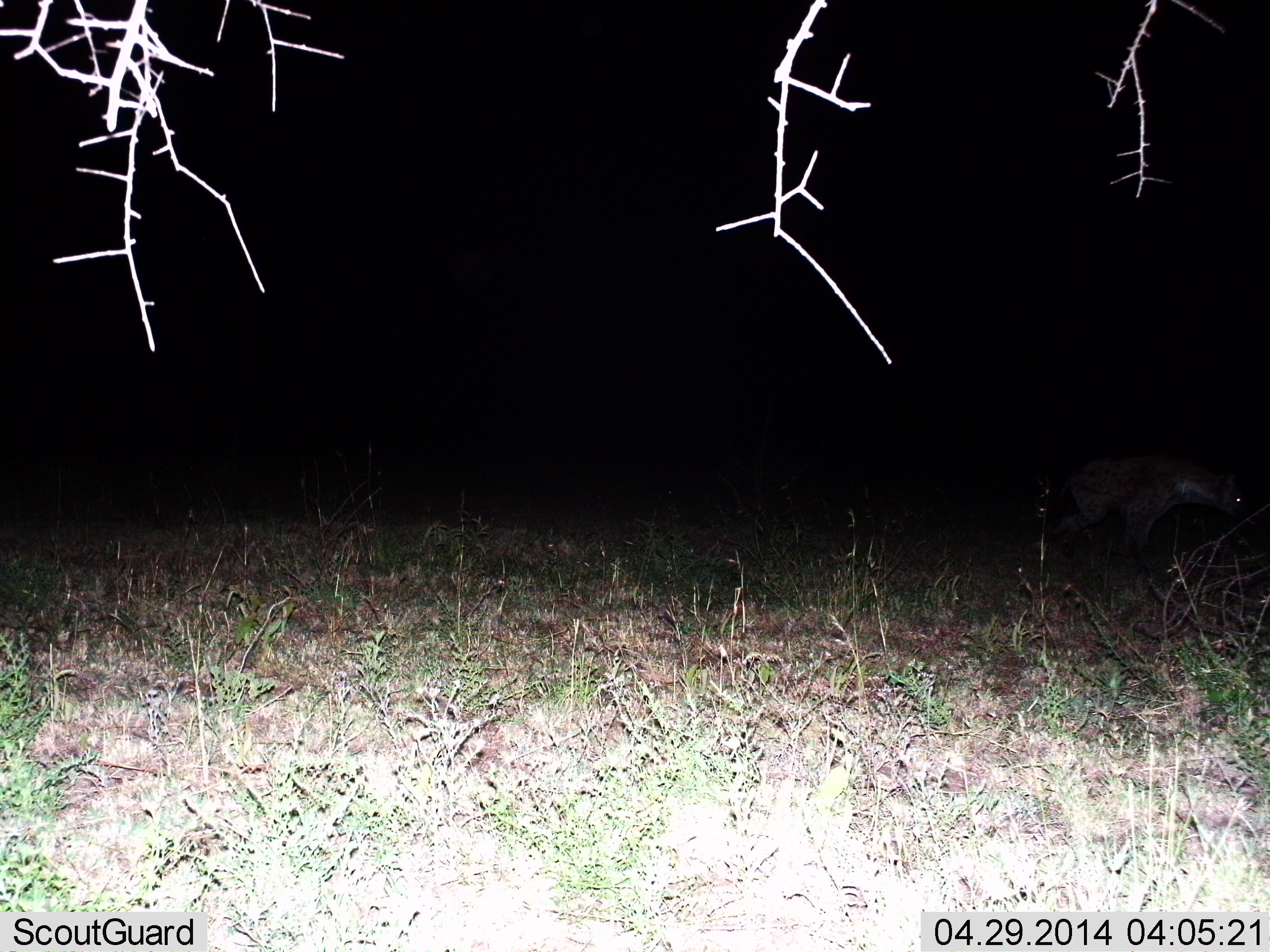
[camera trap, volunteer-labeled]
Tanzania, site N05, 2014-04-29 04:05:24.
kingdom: Animalia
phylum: Chordata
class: Mammalia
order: Carnivora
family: Hyaenidae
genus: Crocuta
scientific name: Crocuta crocuta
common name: spotted hyena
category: hyenaspotted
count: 1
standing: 30%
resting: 0%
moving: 70%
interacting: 0%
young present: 0%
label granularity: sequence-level